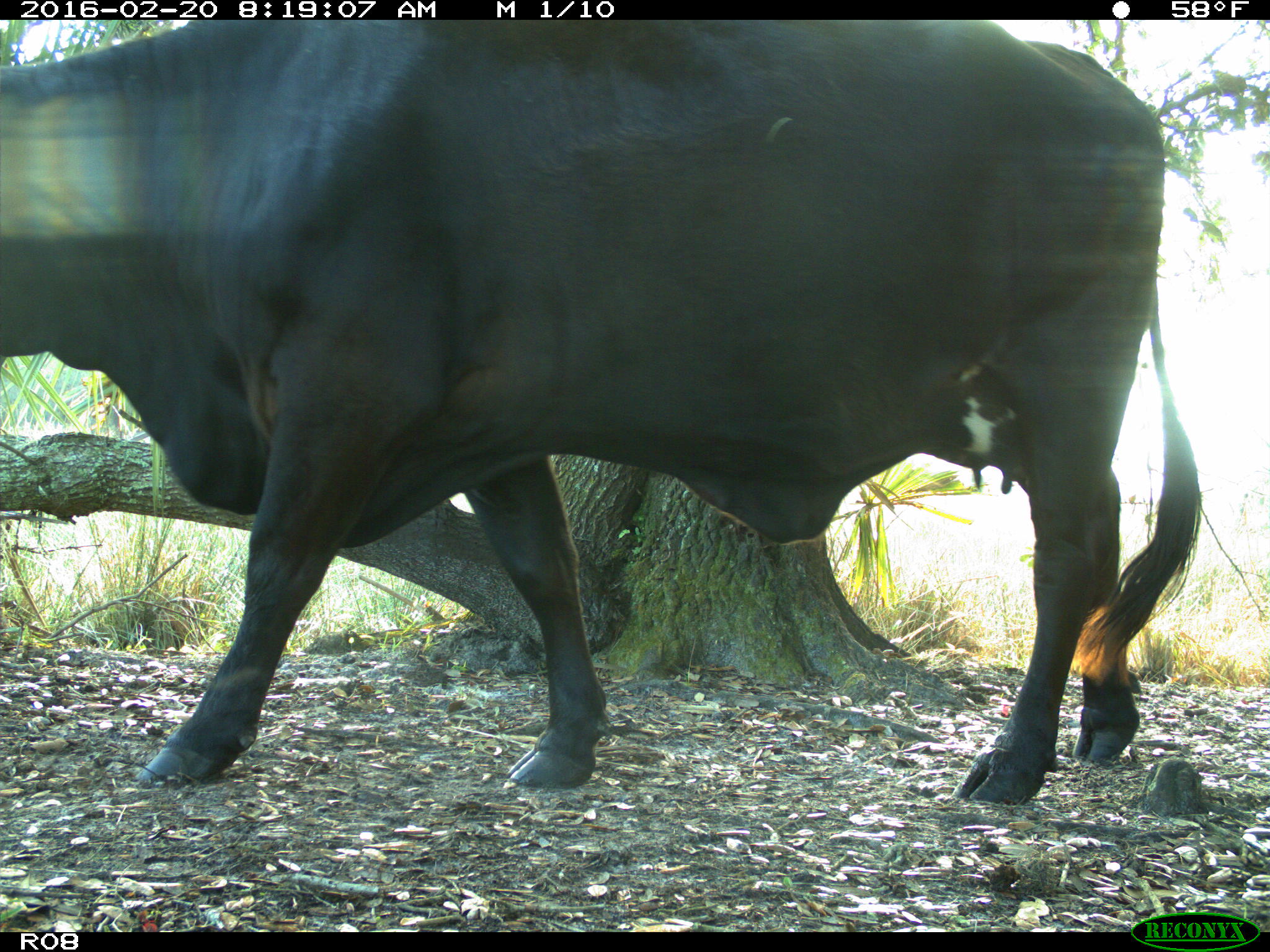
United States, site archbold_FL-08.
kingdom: Animalia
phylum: Chordata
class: Mammalia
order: Artiodactyla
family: Bovidae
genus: Bos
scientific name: Bos taurus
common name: domestic cow